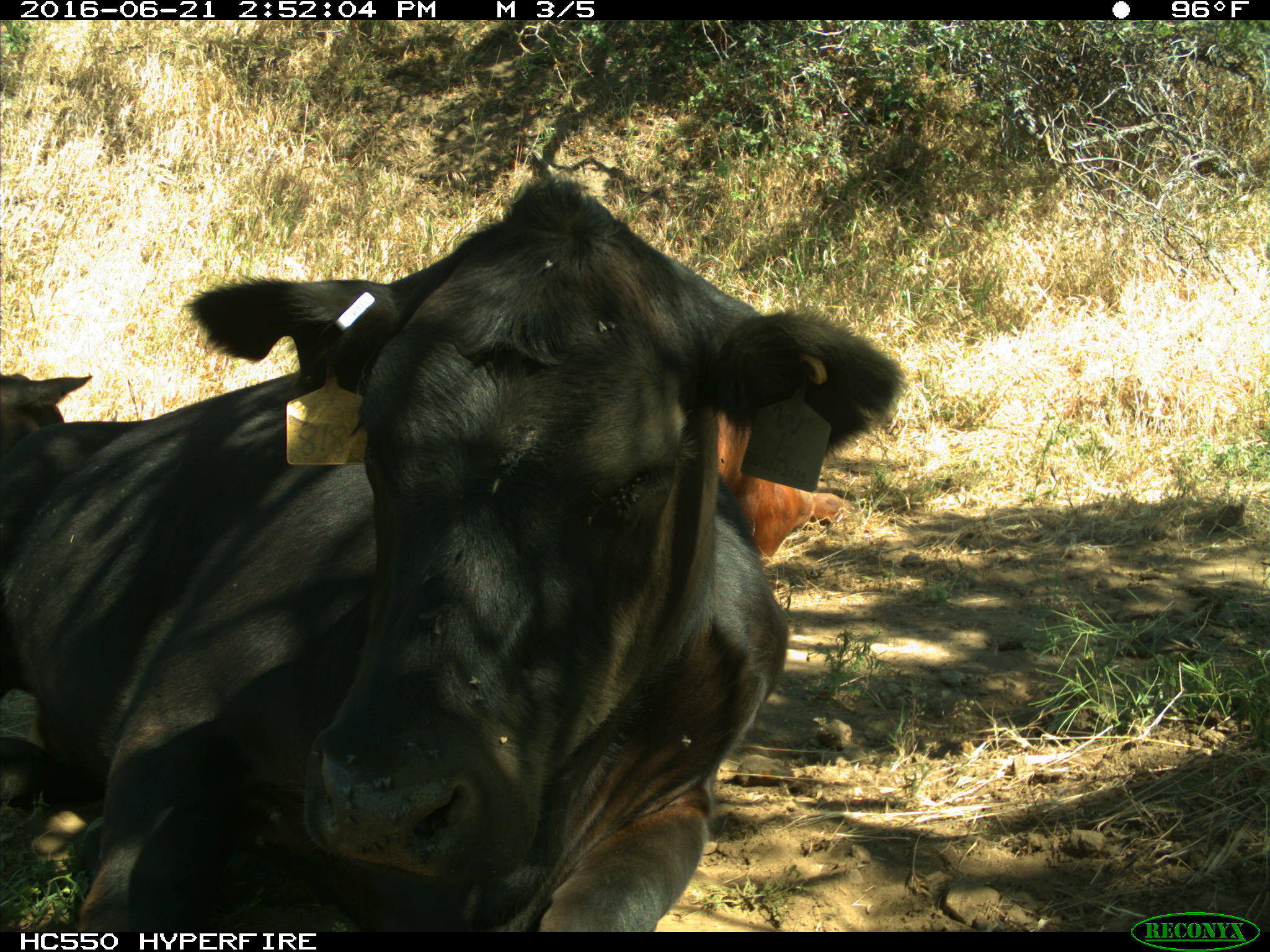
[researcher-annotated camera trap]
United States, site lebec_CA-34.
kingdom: Animalia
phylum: Chordata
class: Mammalia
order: Artiodactyla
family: Bovidae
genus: Bos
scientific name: Bos taurus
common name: domestic cow